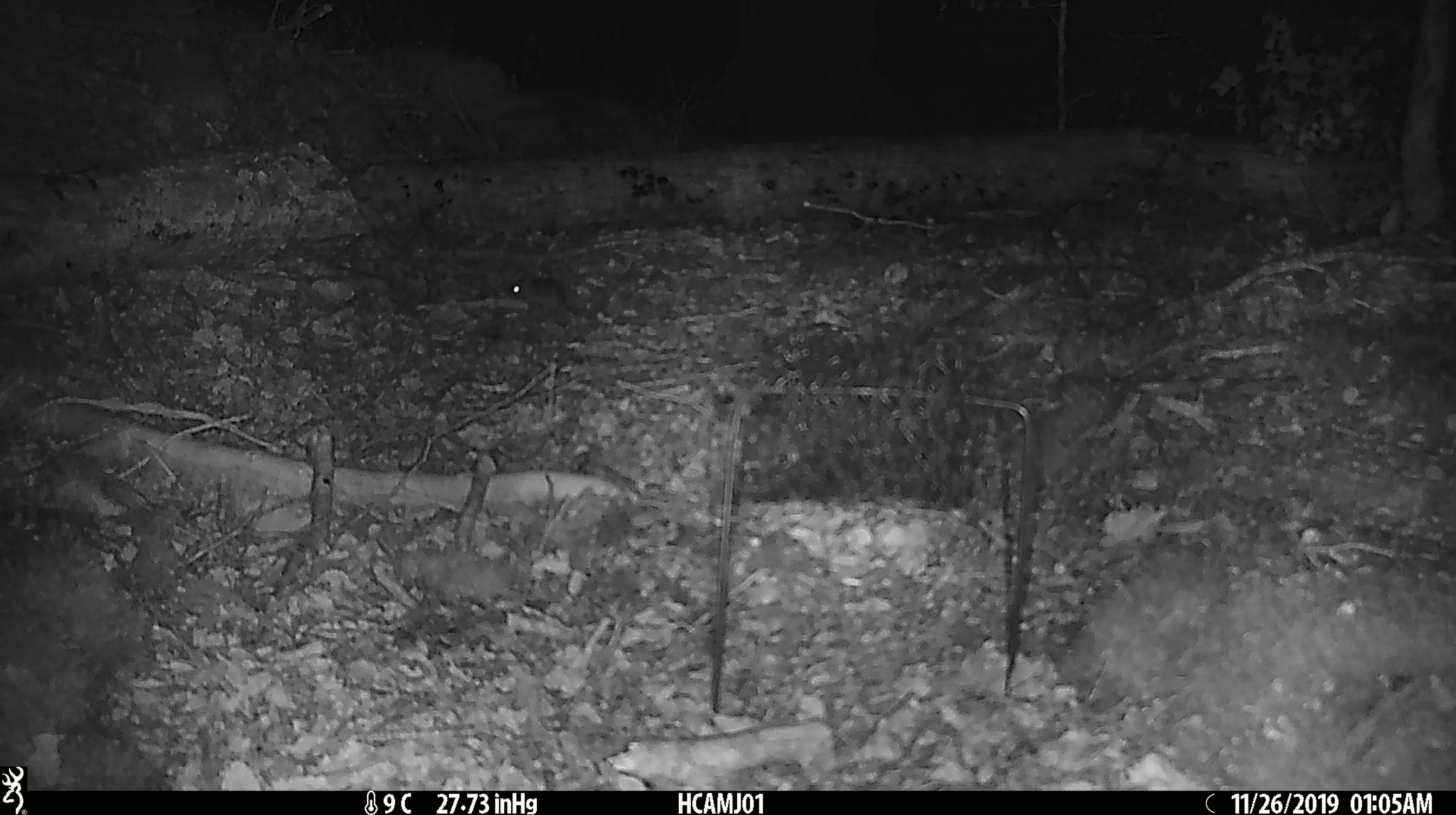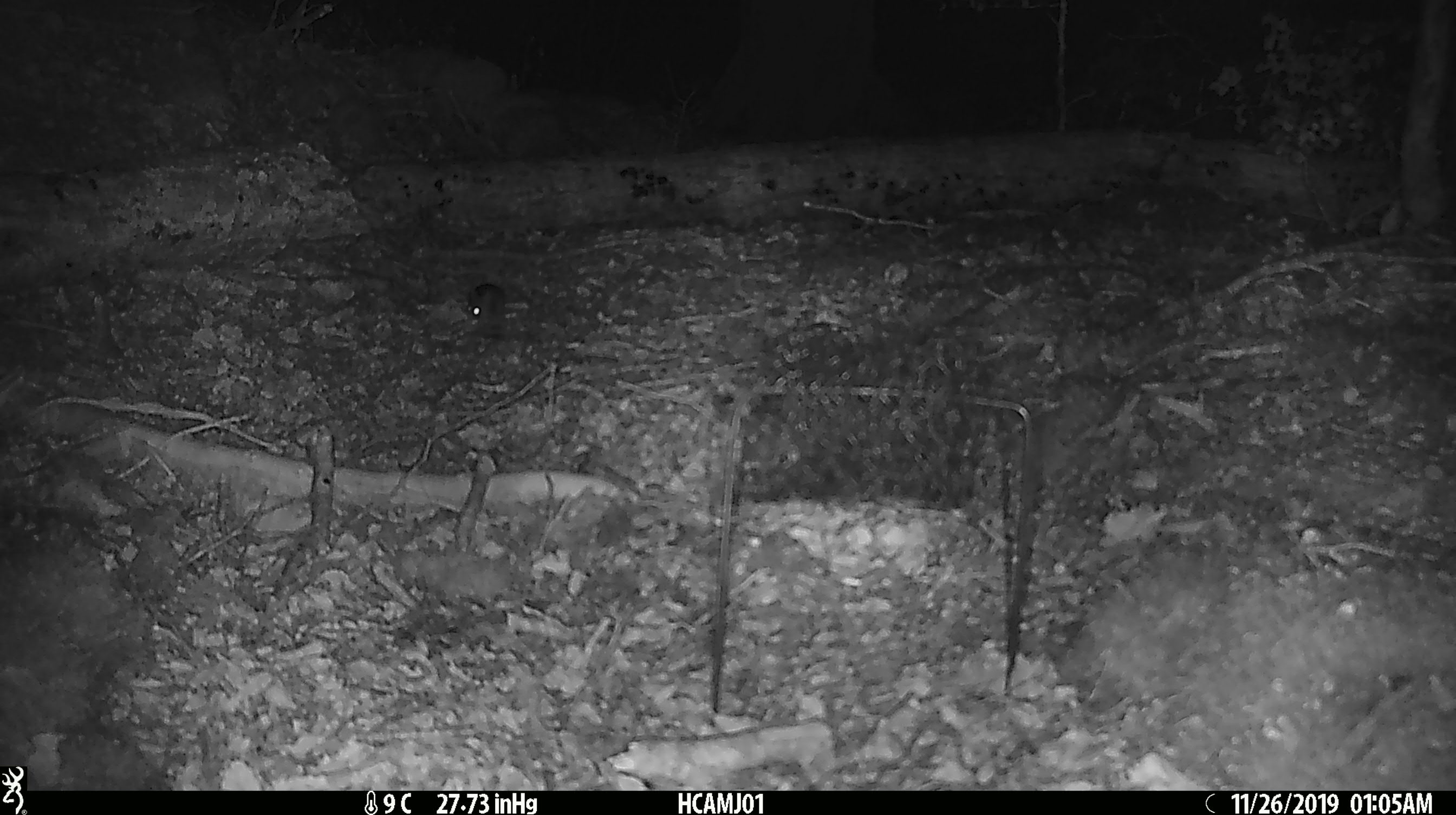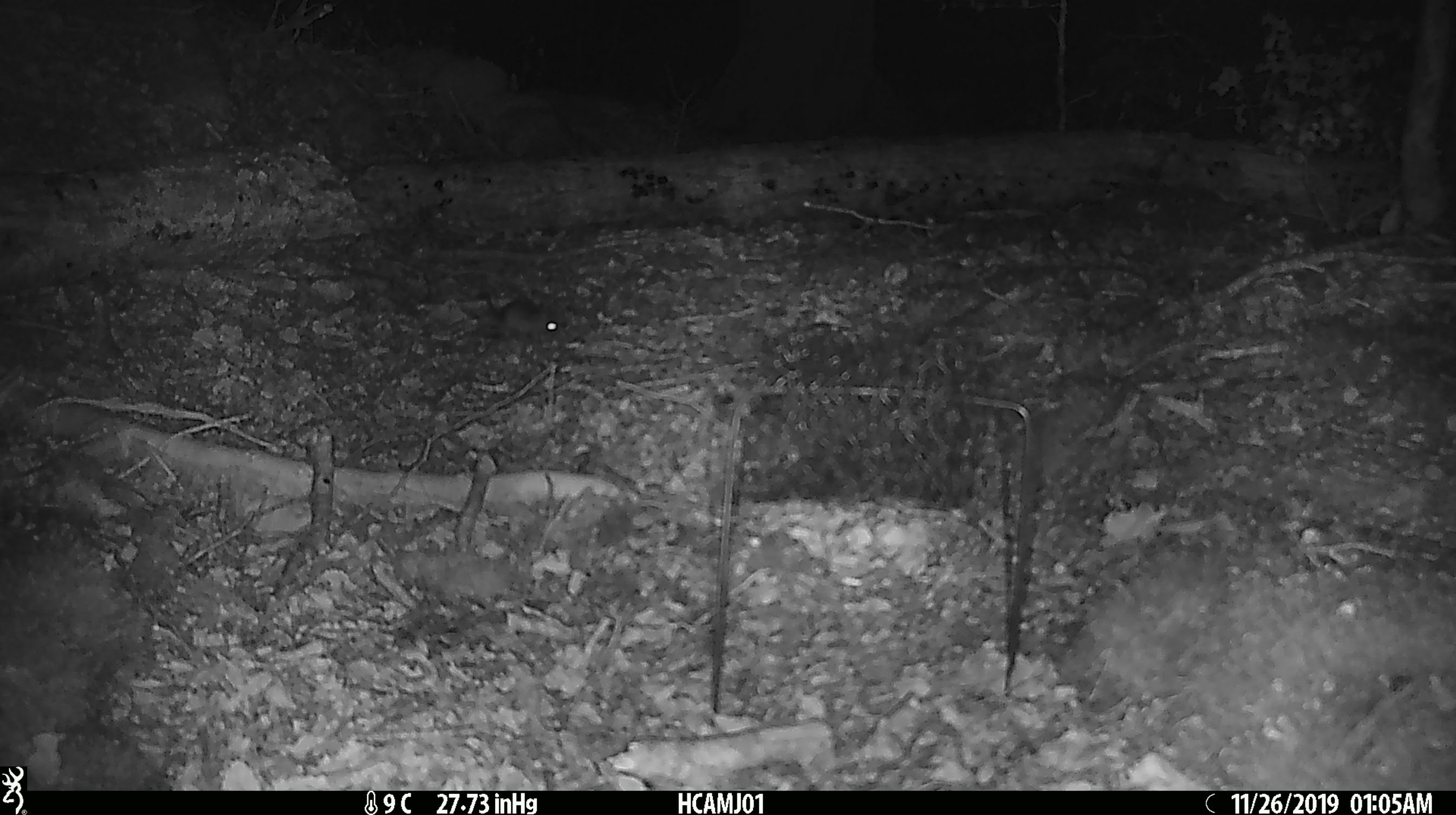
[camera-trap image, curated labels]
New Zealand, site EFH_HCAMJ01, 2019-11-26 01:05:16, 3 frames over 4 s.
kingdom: Animalia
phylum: Chordata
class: Mammalia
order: Rodentia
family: Muridae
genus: Mus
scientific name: Mus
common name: mouse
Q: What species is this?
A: Mouse (Mus).